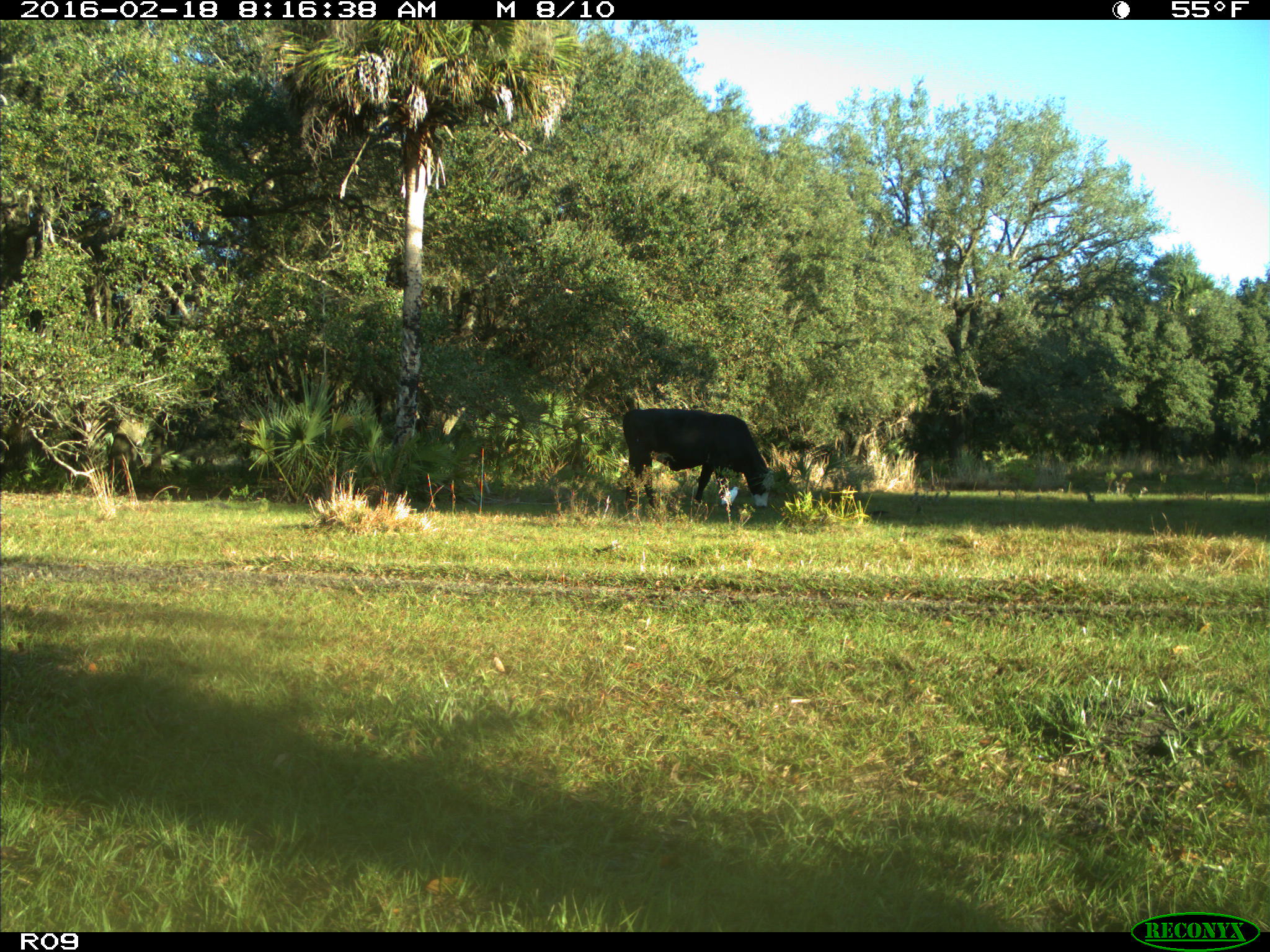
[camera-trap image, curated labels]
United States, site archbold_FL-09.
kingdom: Animalia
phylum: Chordata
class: Mammalia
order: Artiodactyla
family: Bovidae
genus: Bos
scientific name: Bos taurus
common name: domestic cow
Bos taurus (domestic cow).